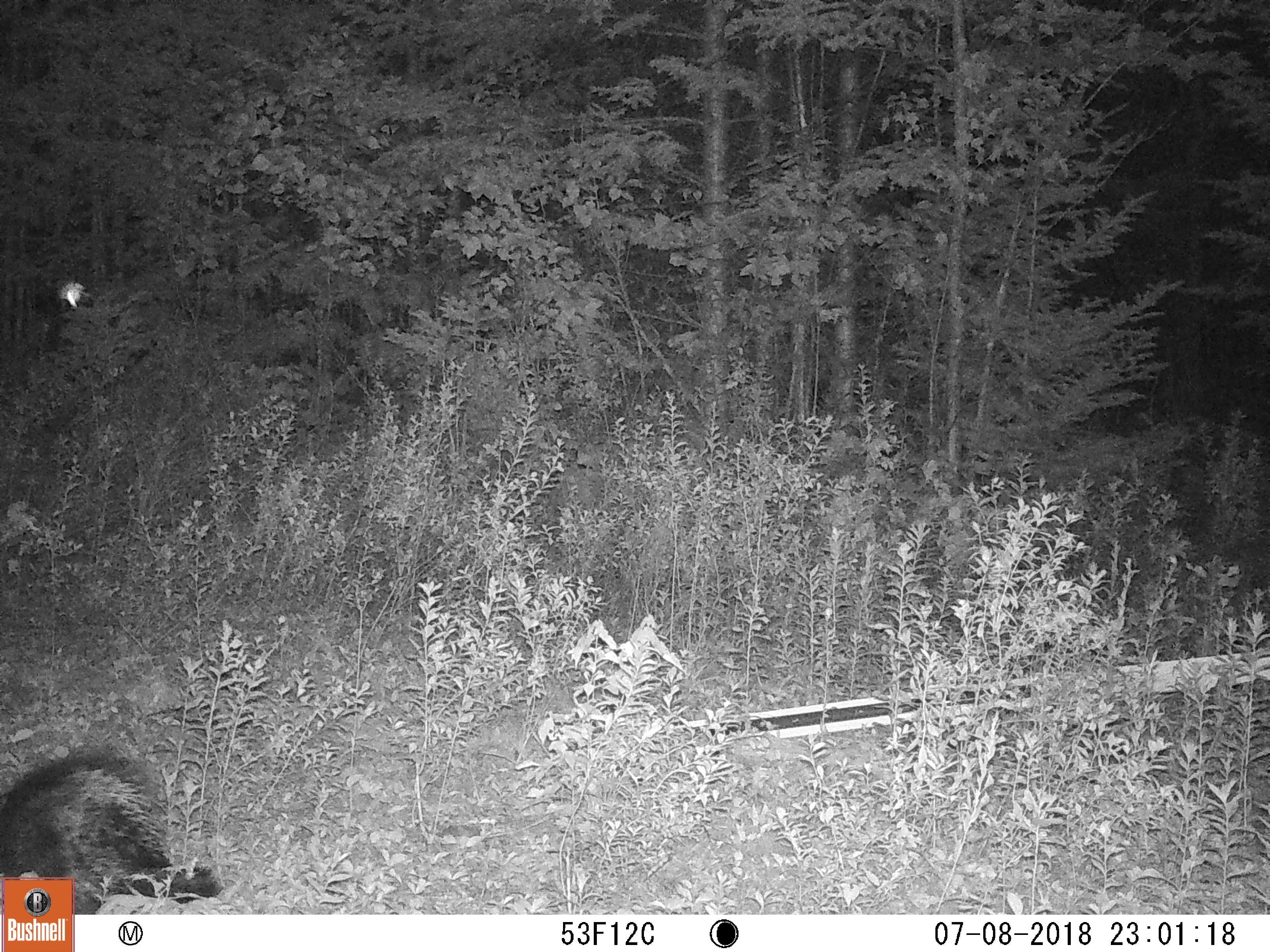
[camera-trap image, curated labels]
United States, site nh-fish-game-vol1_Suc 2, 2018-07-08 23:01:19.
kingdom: Animalia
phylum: Chordata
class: Mammalia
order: Rodentia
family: Erethizontidae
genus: Erethizon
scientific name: Erethizon dorsatum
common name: porcupine